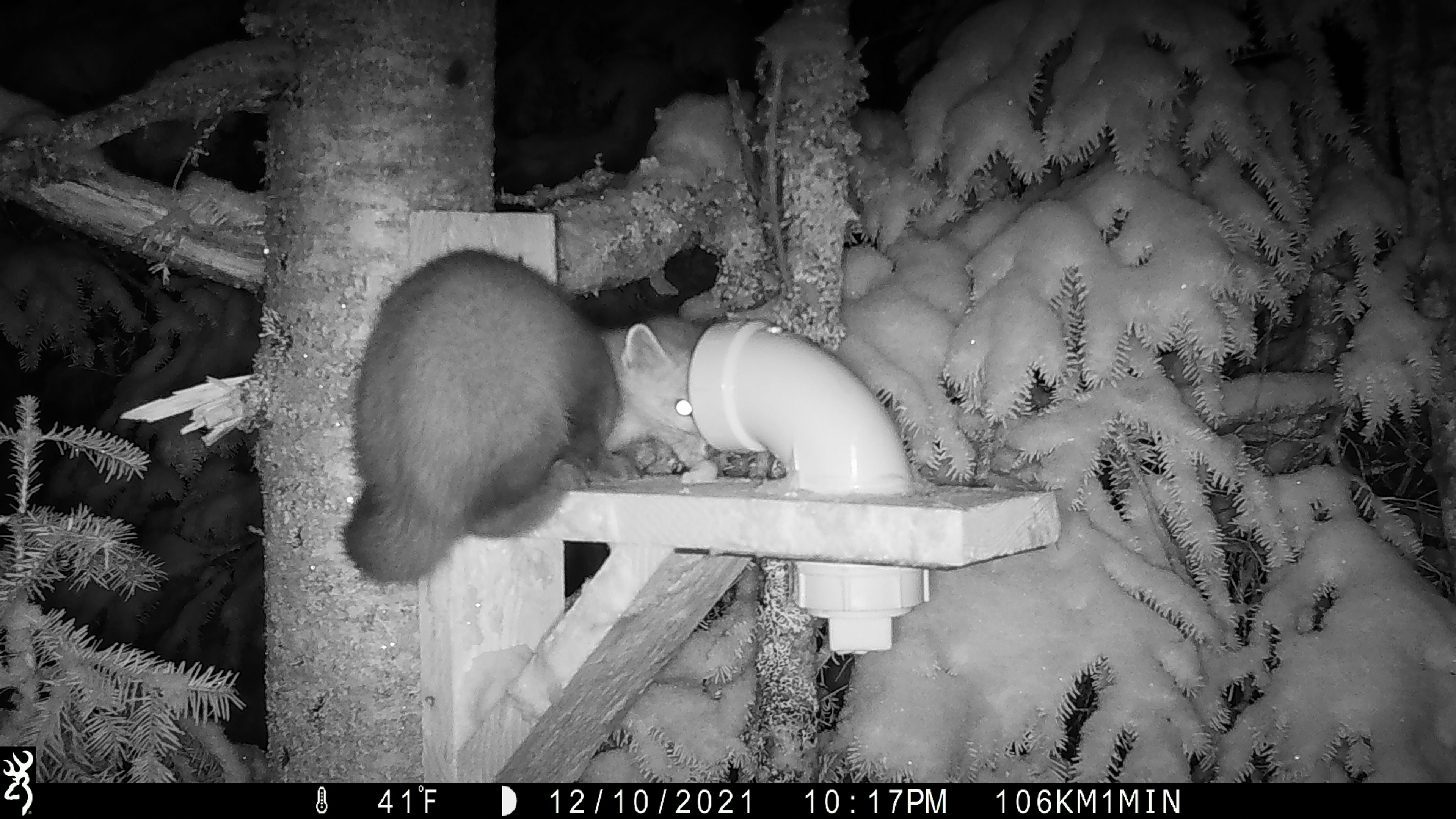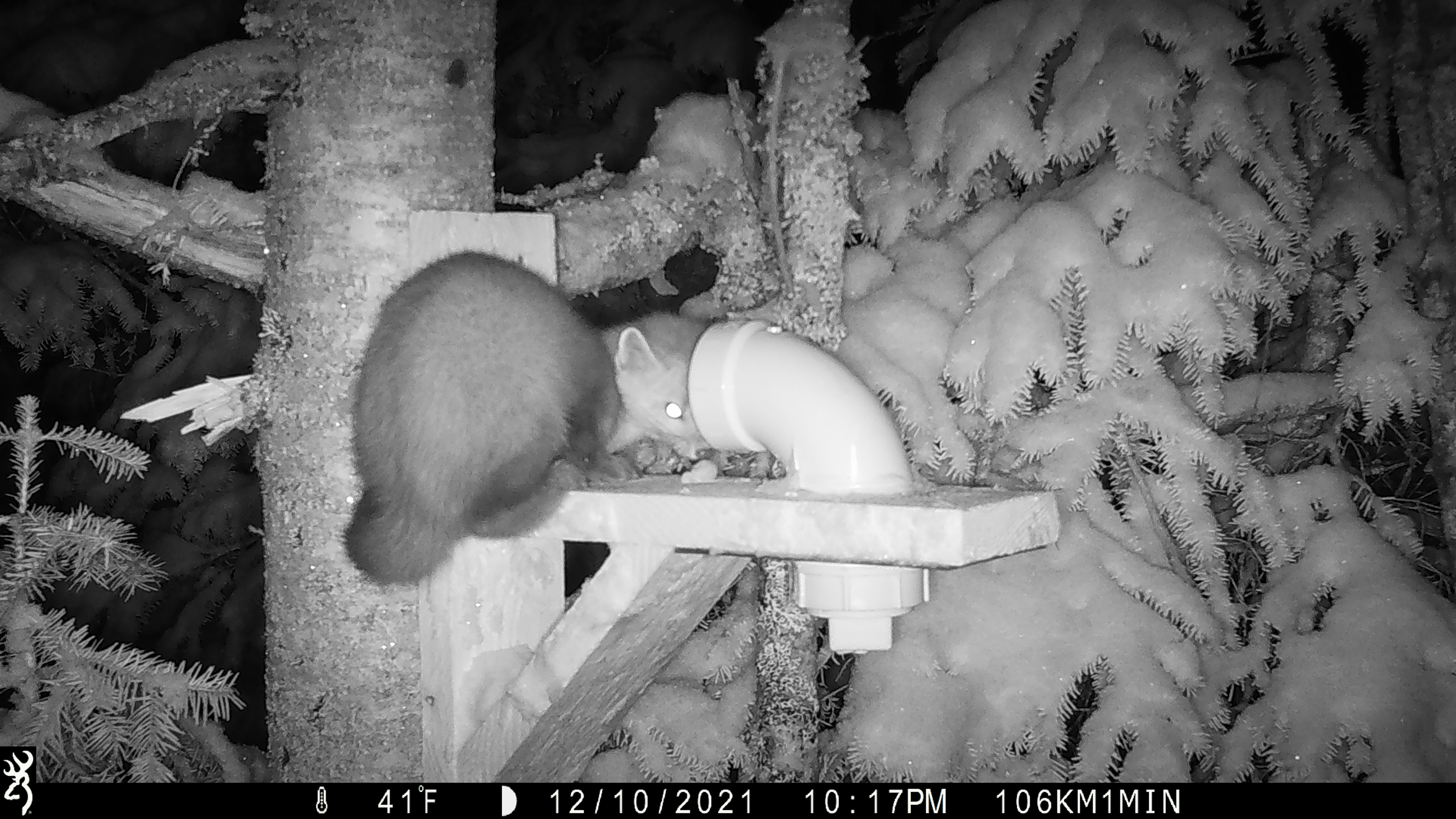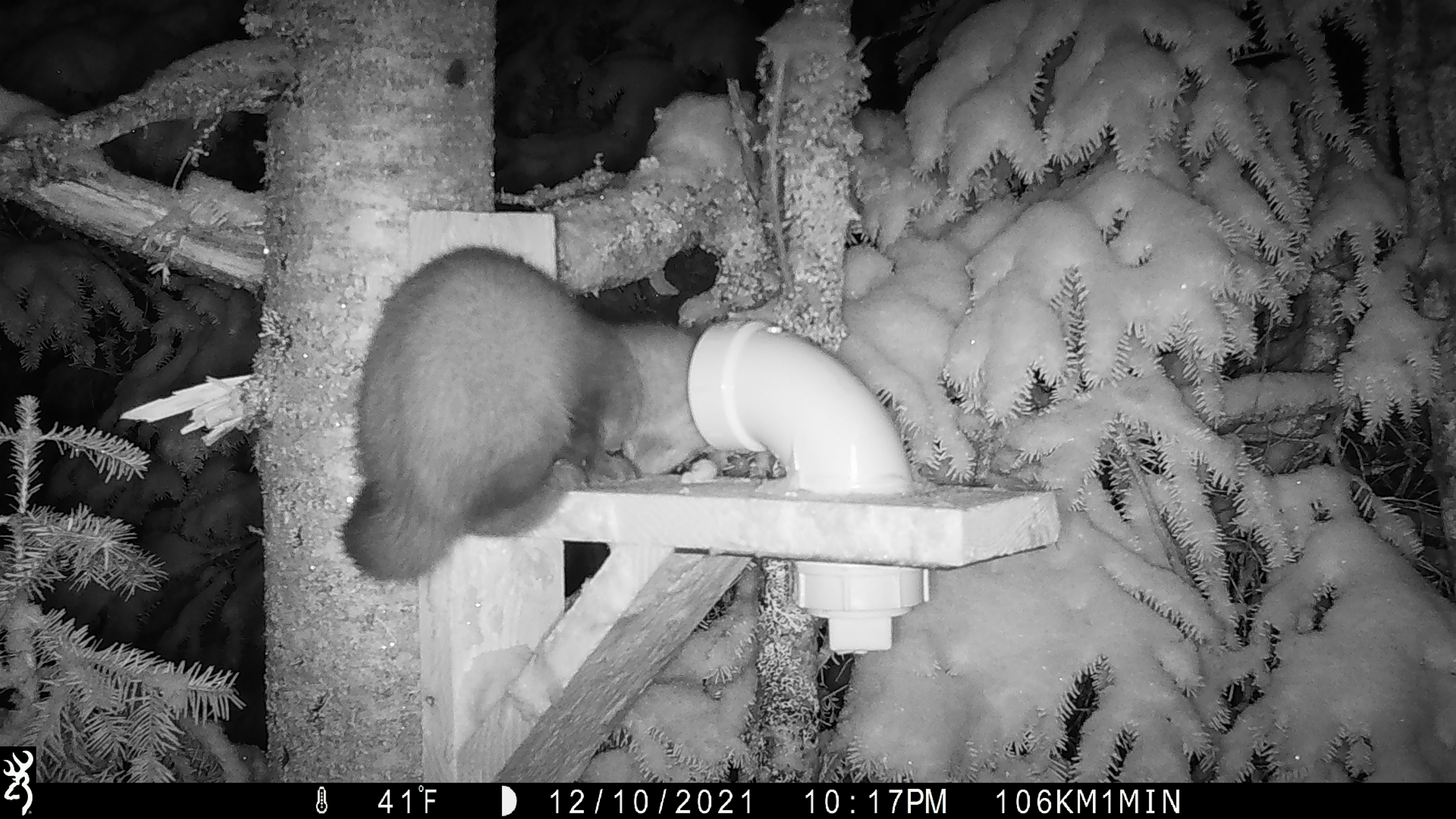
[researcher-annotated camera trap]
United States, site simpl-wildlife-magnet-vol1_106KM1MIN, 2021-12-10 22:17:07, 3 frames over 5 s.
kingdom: Animalia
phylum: Chordata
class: Mammalia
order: Carnivora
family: Mustelidae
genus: Martes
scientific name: Martes americana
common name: american marten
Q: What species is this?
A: American marten (Martes americana).